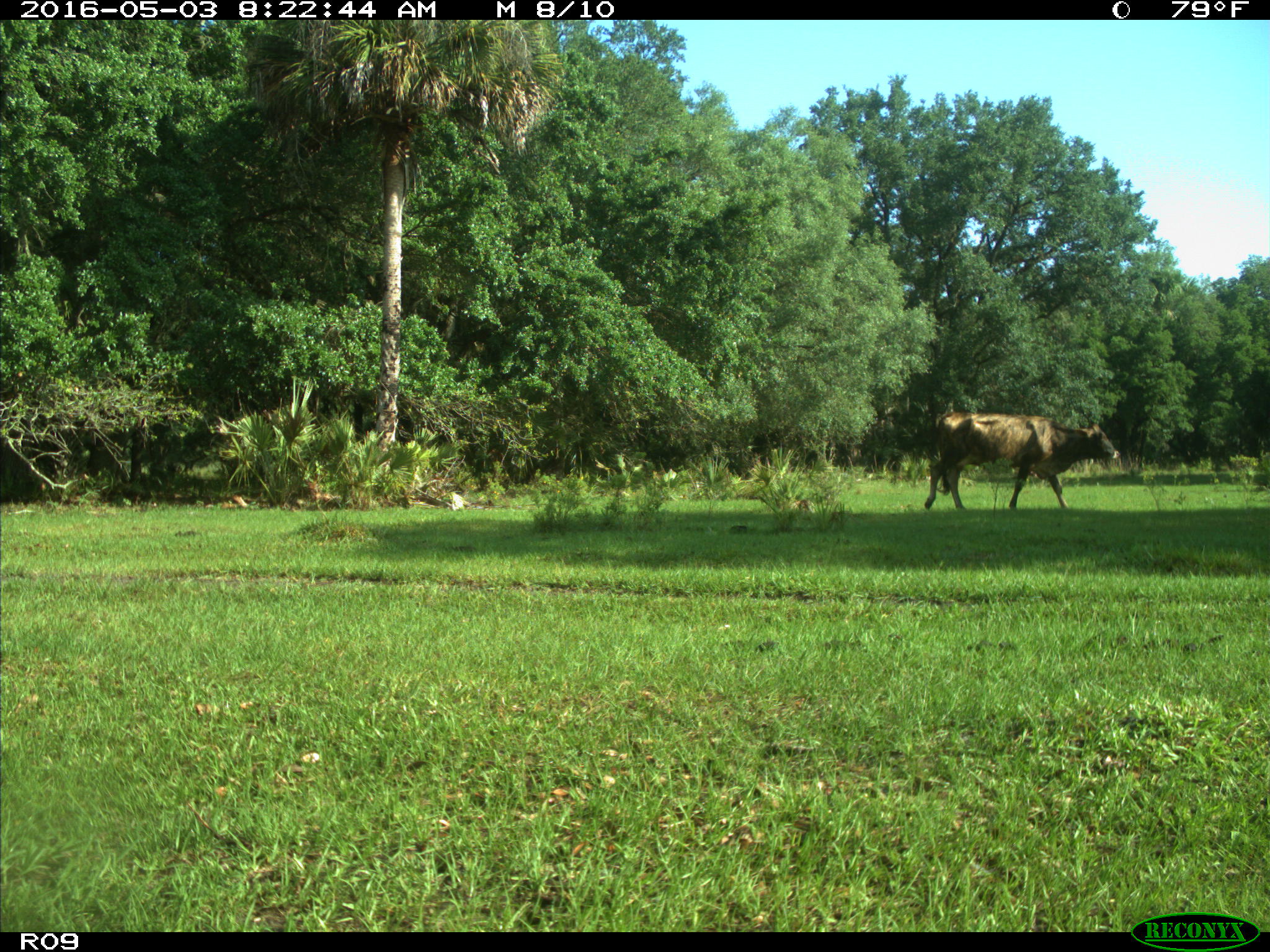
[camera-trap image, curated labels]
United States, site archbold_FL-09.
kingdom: Animalia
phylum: Chordata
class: Mammalia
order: Artiodactyla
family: Bovidae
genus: Bos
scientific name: Bos taurus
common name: domestic cow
Bos taurus (domestic cow).